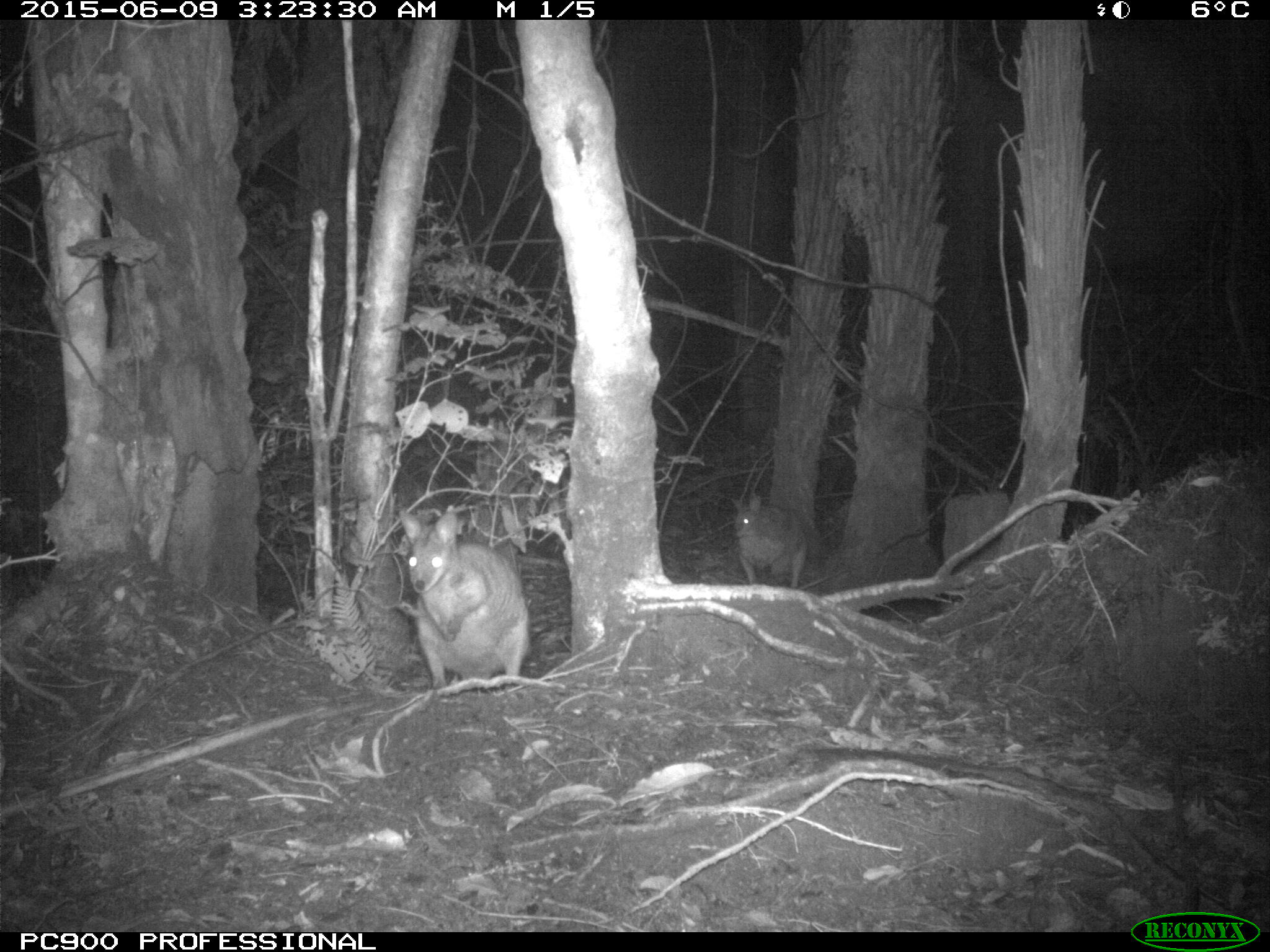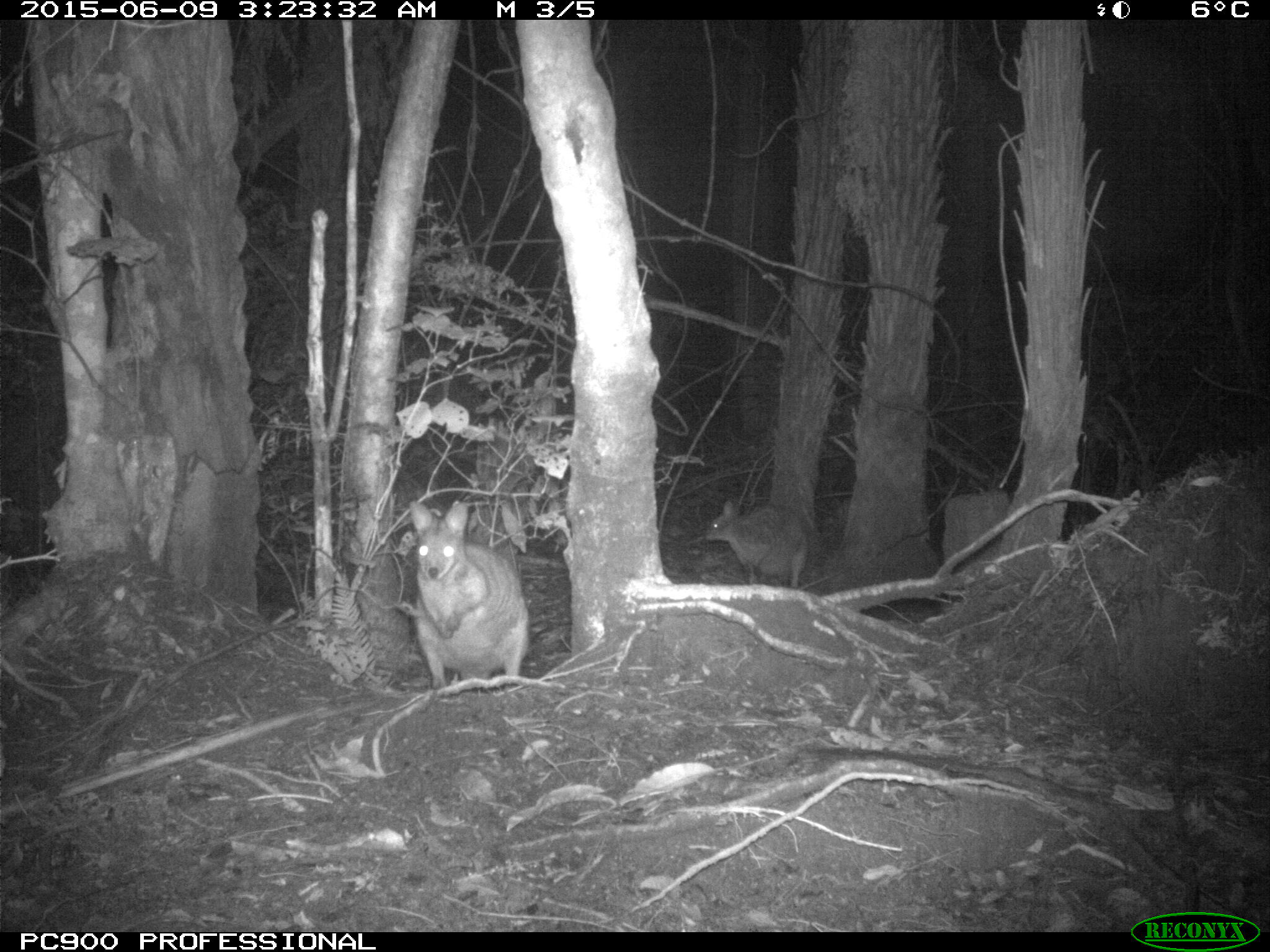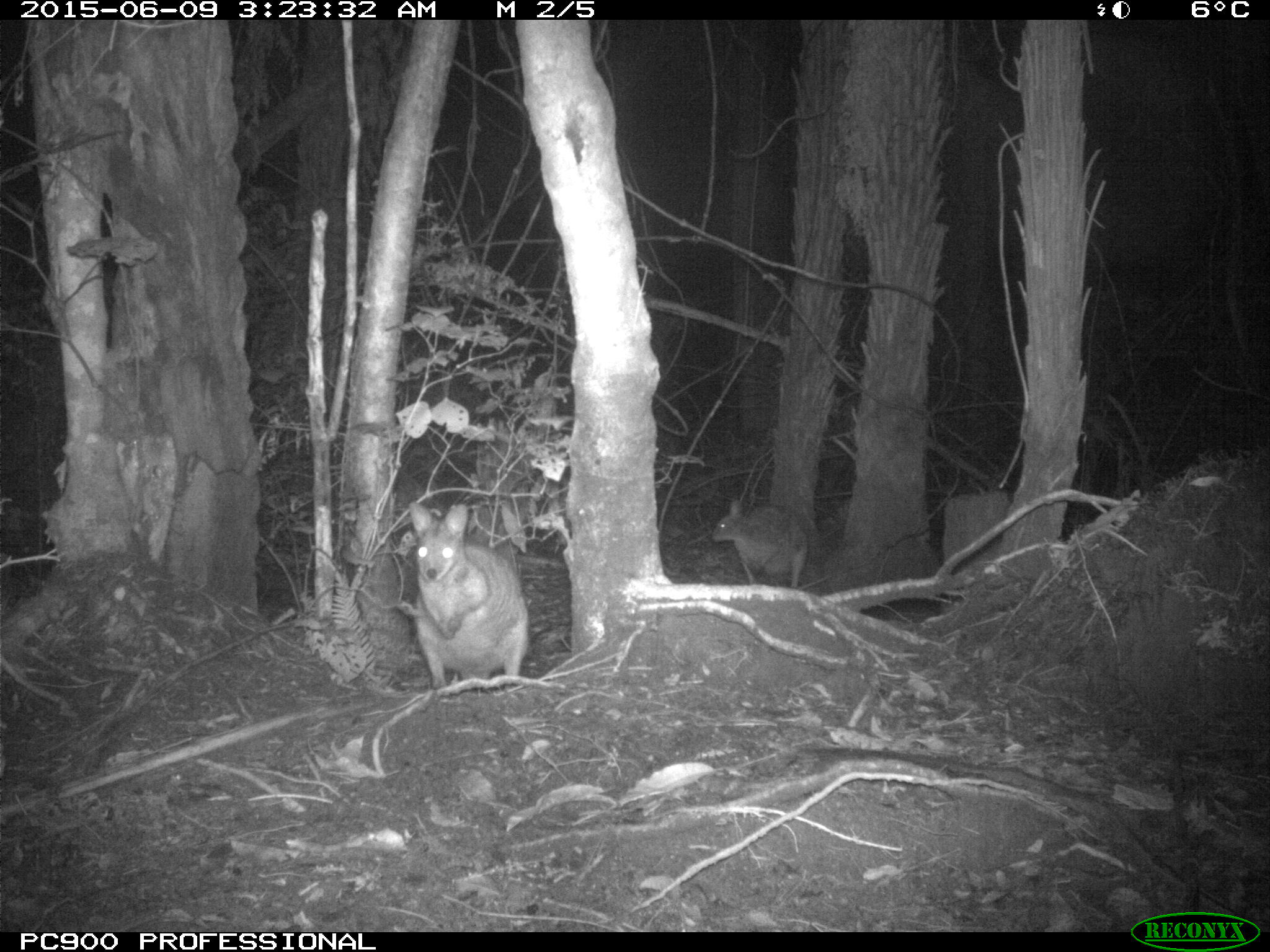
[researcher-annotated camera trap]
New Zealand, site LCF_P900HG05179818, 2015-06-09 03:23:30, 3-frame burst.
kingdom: Animalia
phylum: Chordata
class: Mammalia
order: Diprotodontia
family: Macropodidae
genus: Notamacropus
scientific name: Notamacropus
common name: wallaby